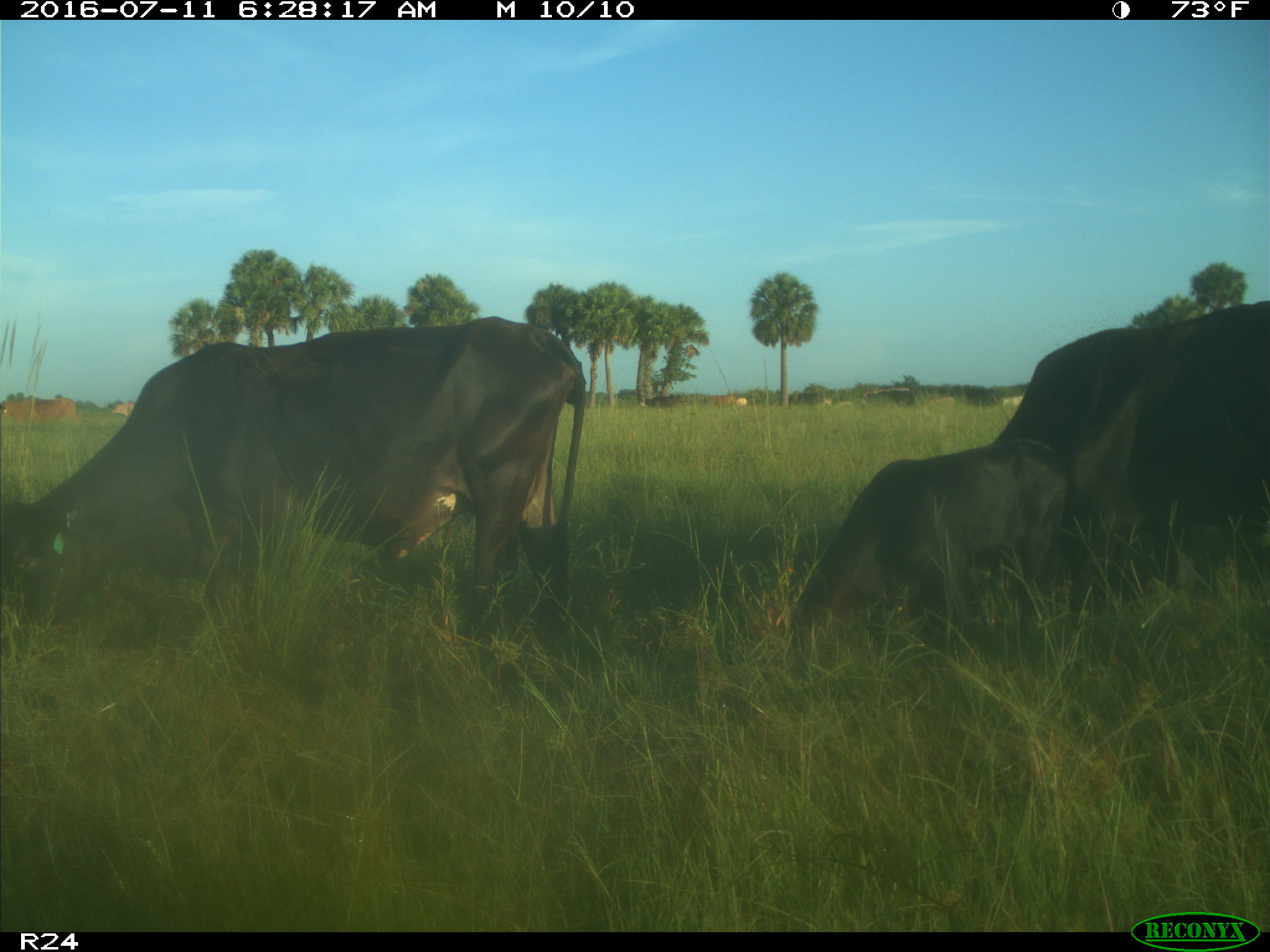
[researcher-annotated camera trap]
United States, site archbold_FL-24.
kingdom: Animalia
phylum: Chordata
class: Mammalia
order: Artiodactyla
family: Bovidae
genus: Bos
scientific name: Bos taurus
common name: domestic cow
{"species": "Bos taurus (domestic cow)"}